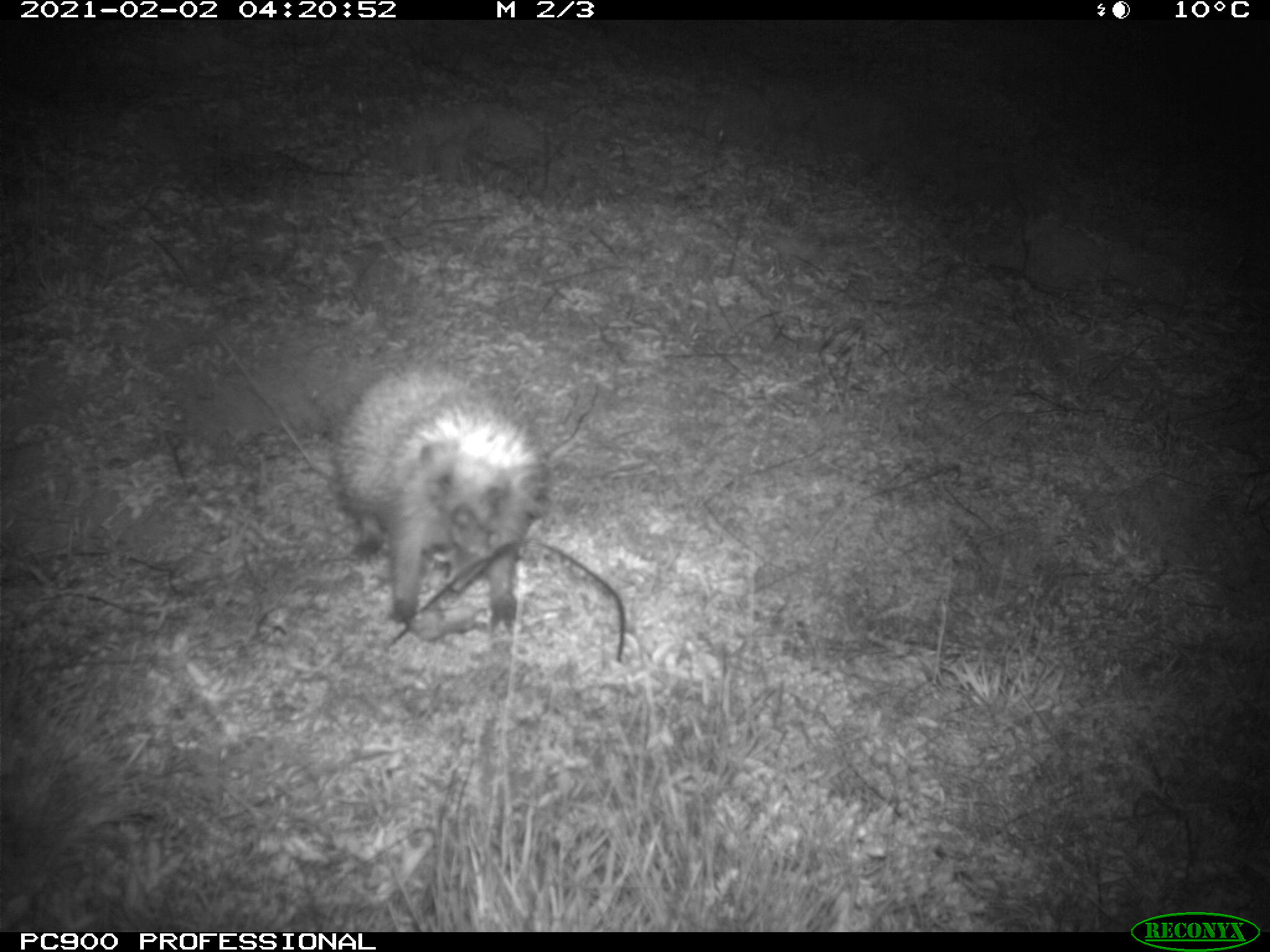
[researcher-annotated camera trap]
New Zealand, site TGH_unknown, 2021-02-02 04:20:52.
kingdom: Animalia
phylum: Chordata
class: Mammalia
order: Eulipotyphla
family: Erinaceidae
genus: Erinaceus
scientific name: Erinaceus europaeus europaeus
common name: european hedgehog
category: hedgehog